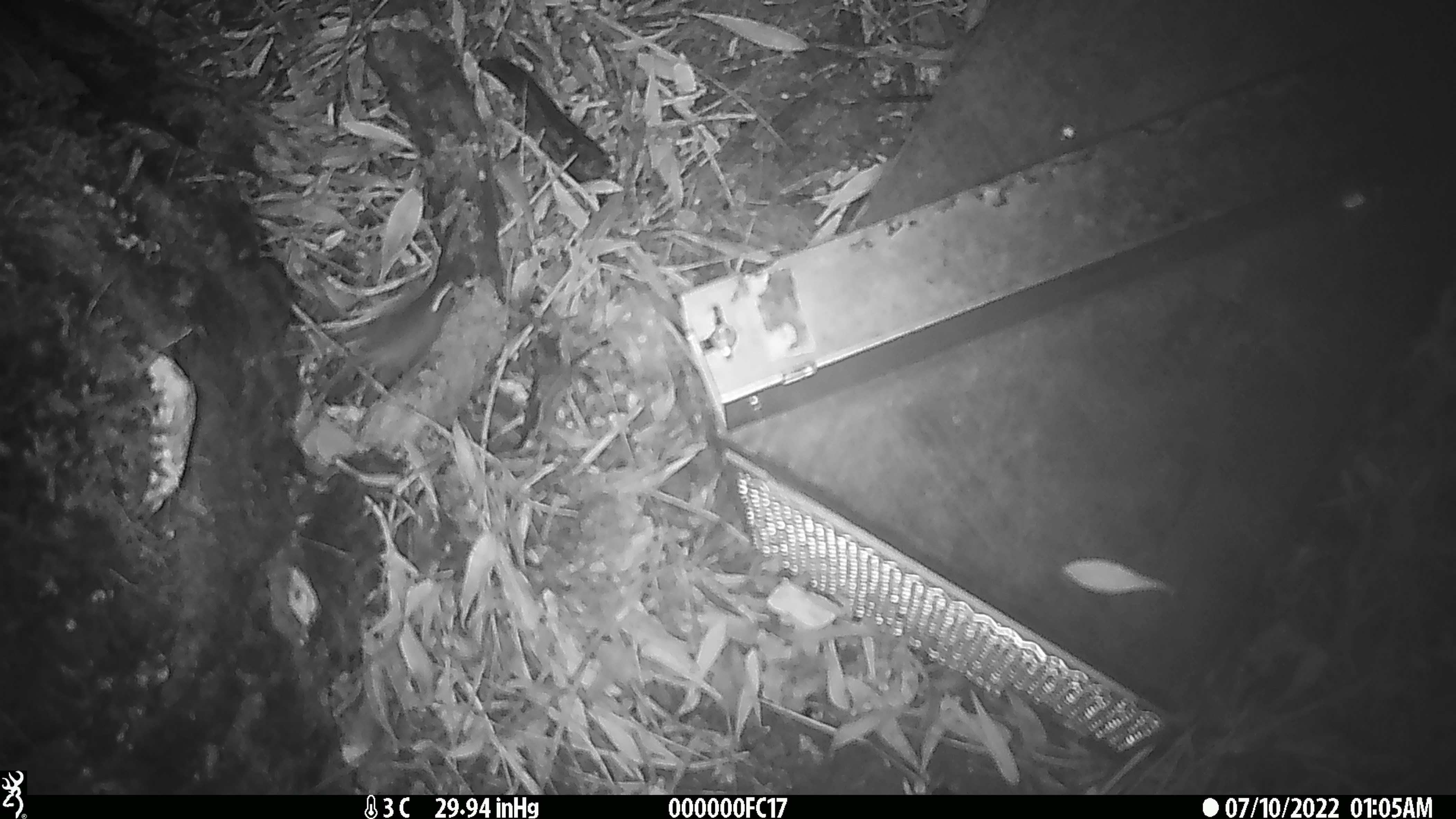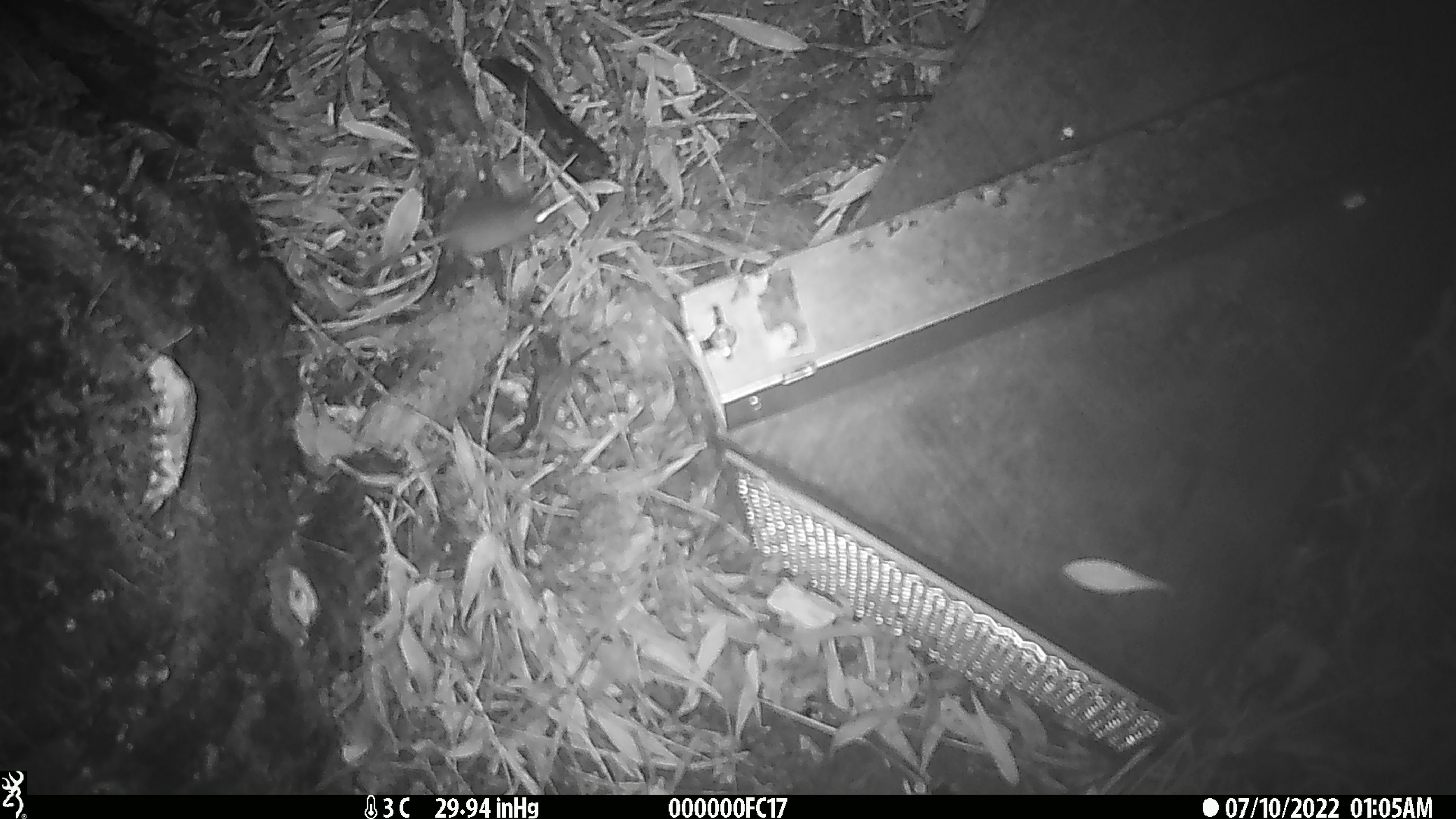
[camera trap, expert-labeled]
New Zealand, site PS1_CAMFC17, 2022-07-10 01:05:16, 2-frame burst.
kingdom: Animalia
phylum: Chordata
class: Mammalia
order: Rodentia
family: Muridae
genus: Mus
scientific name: Mus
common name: mouse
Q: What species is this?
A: Mouse (Mus).